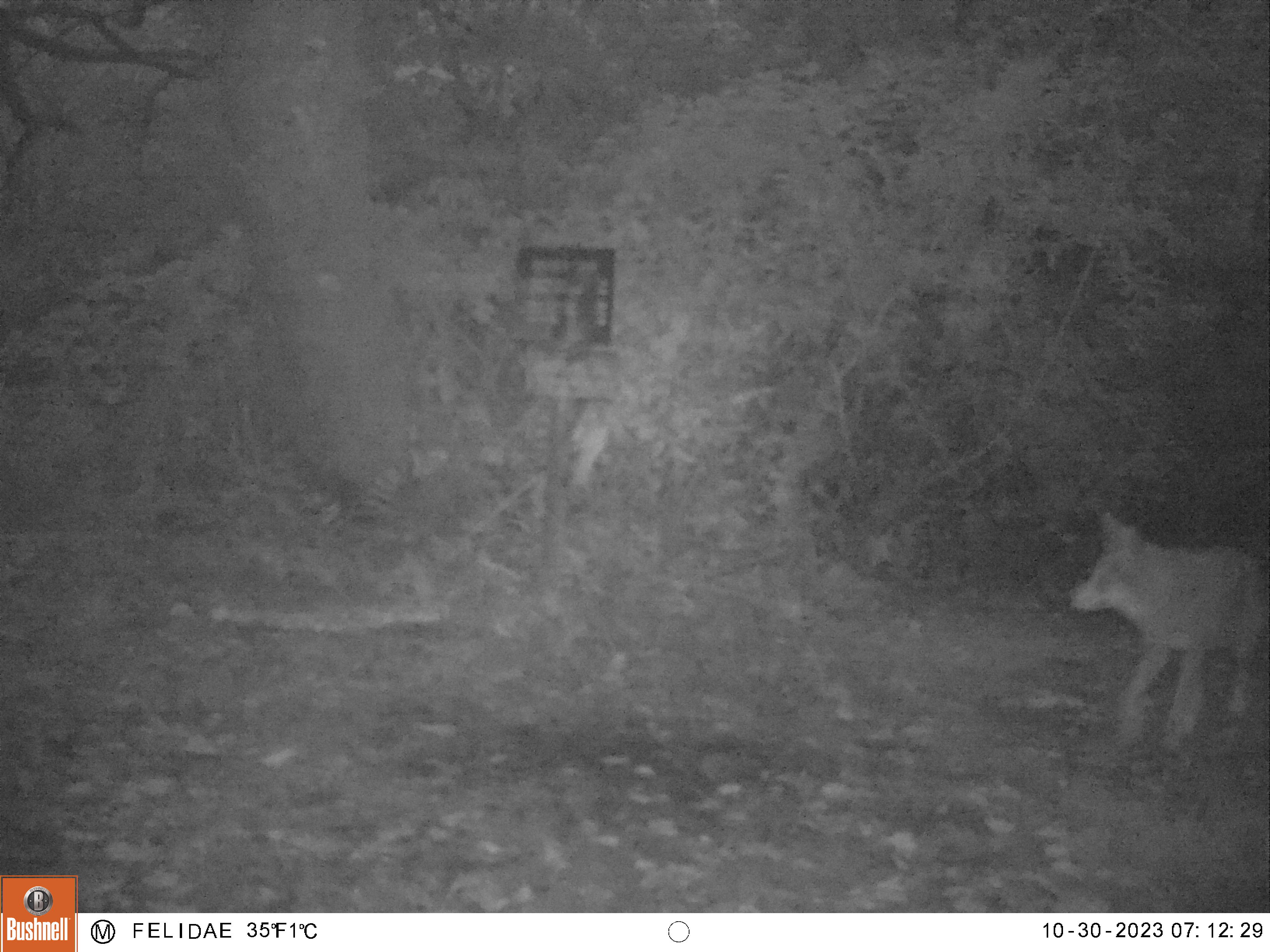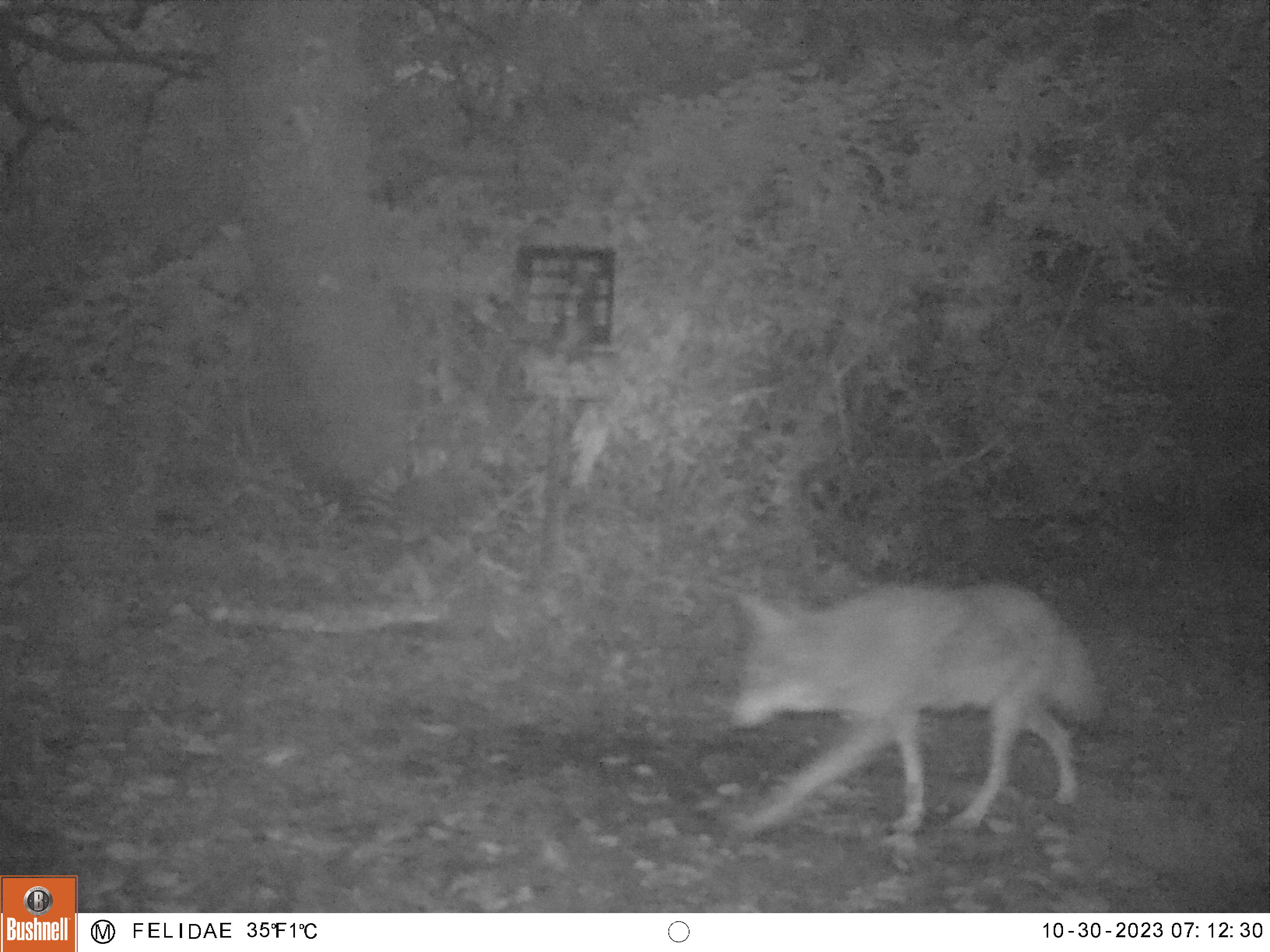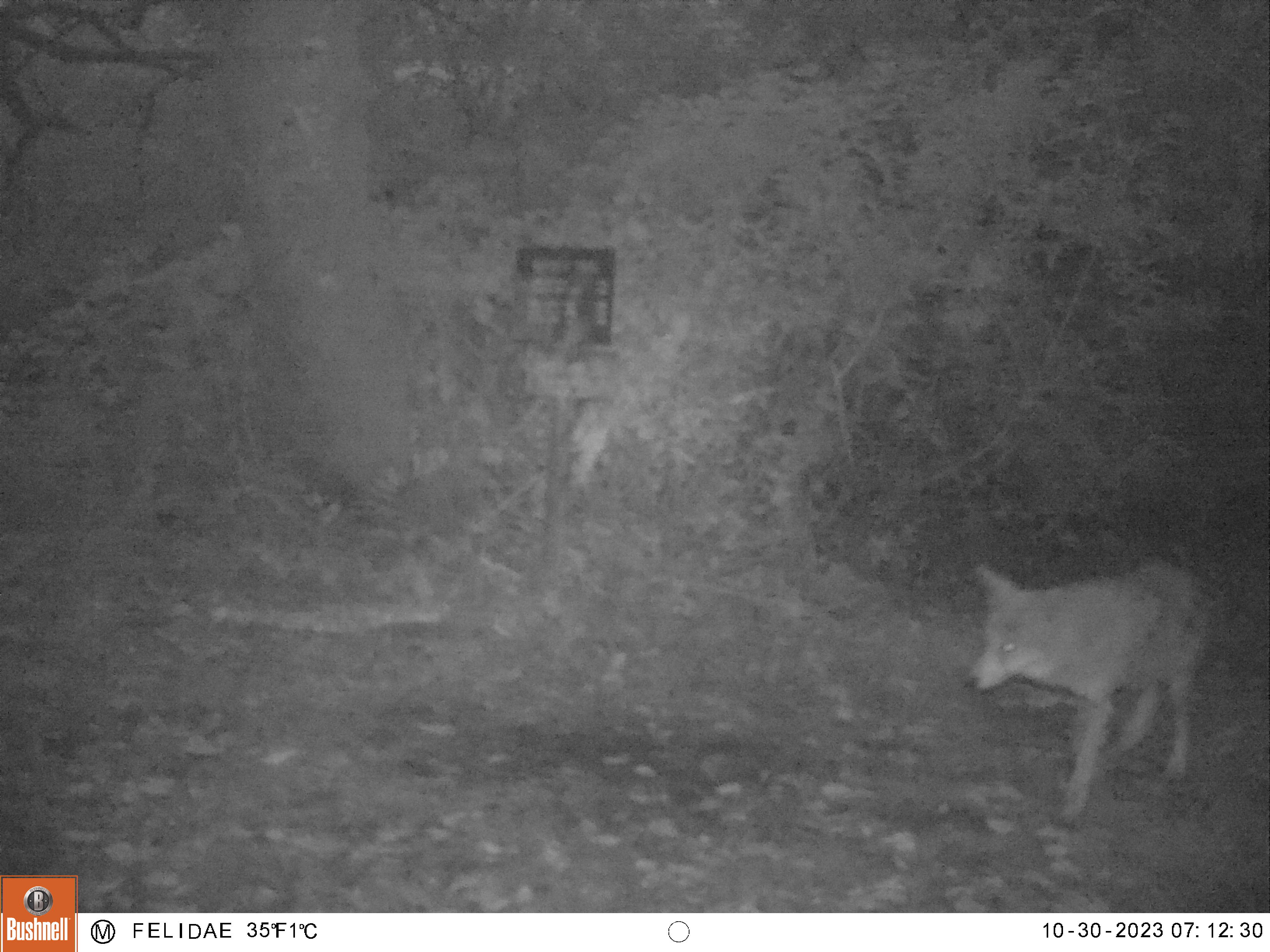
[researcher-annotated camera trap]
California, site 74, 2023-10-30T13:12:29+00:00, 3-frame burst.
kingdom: Animalia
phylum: Chordata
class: Mammalia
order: Carnivora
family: Canidae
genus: Canis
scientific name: Canis latrans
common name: coyote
Coyote (Canis latrans).